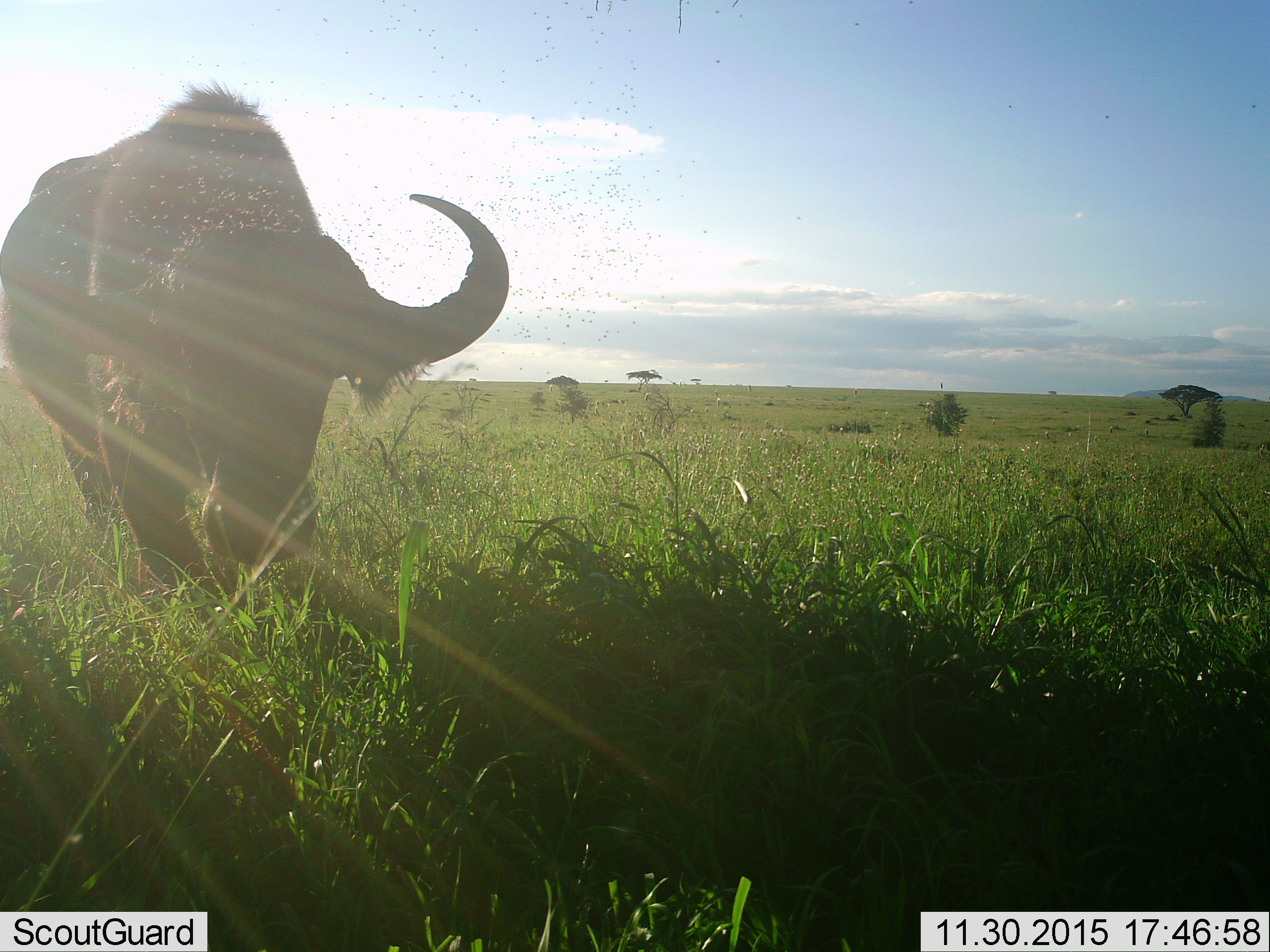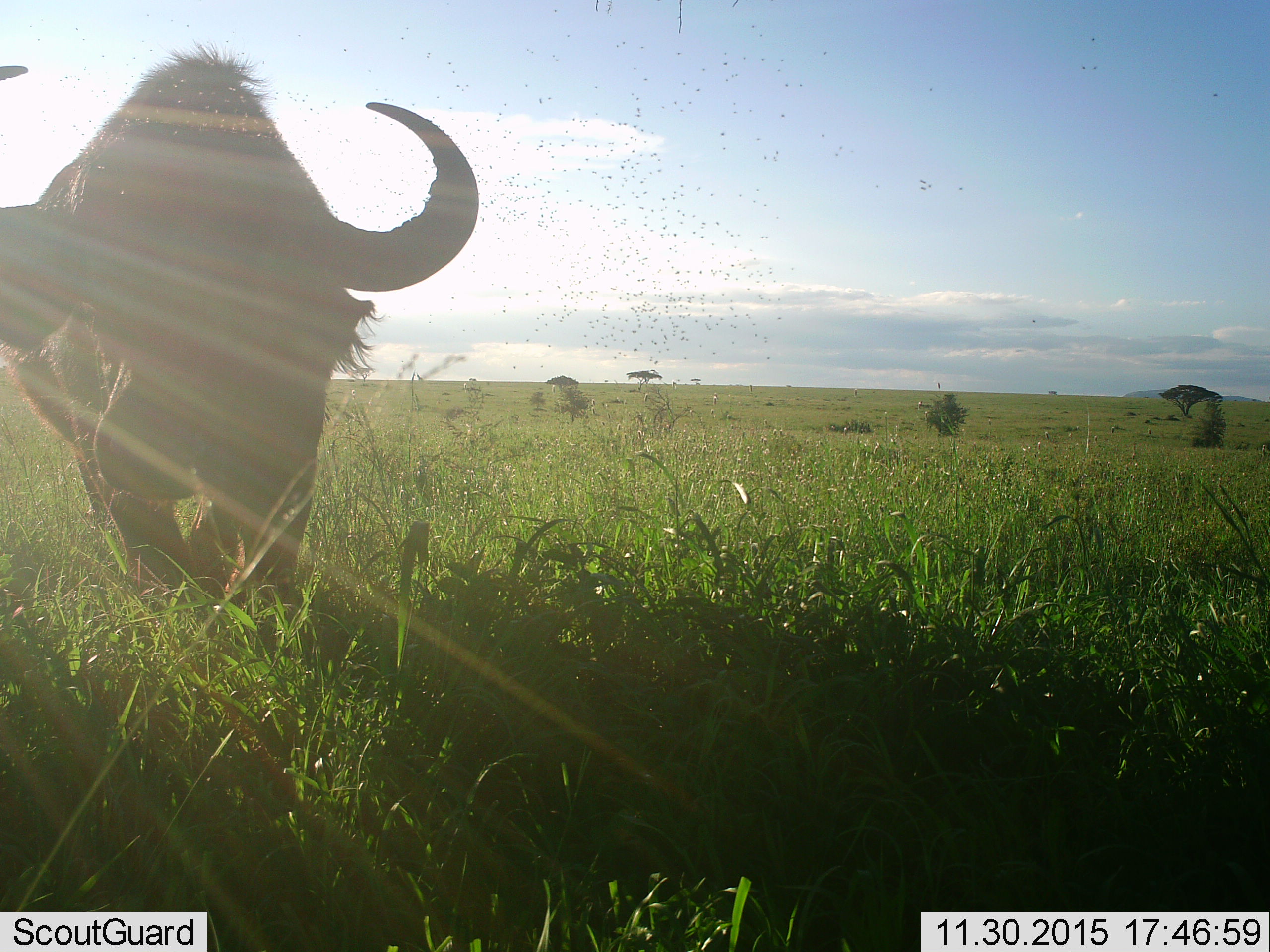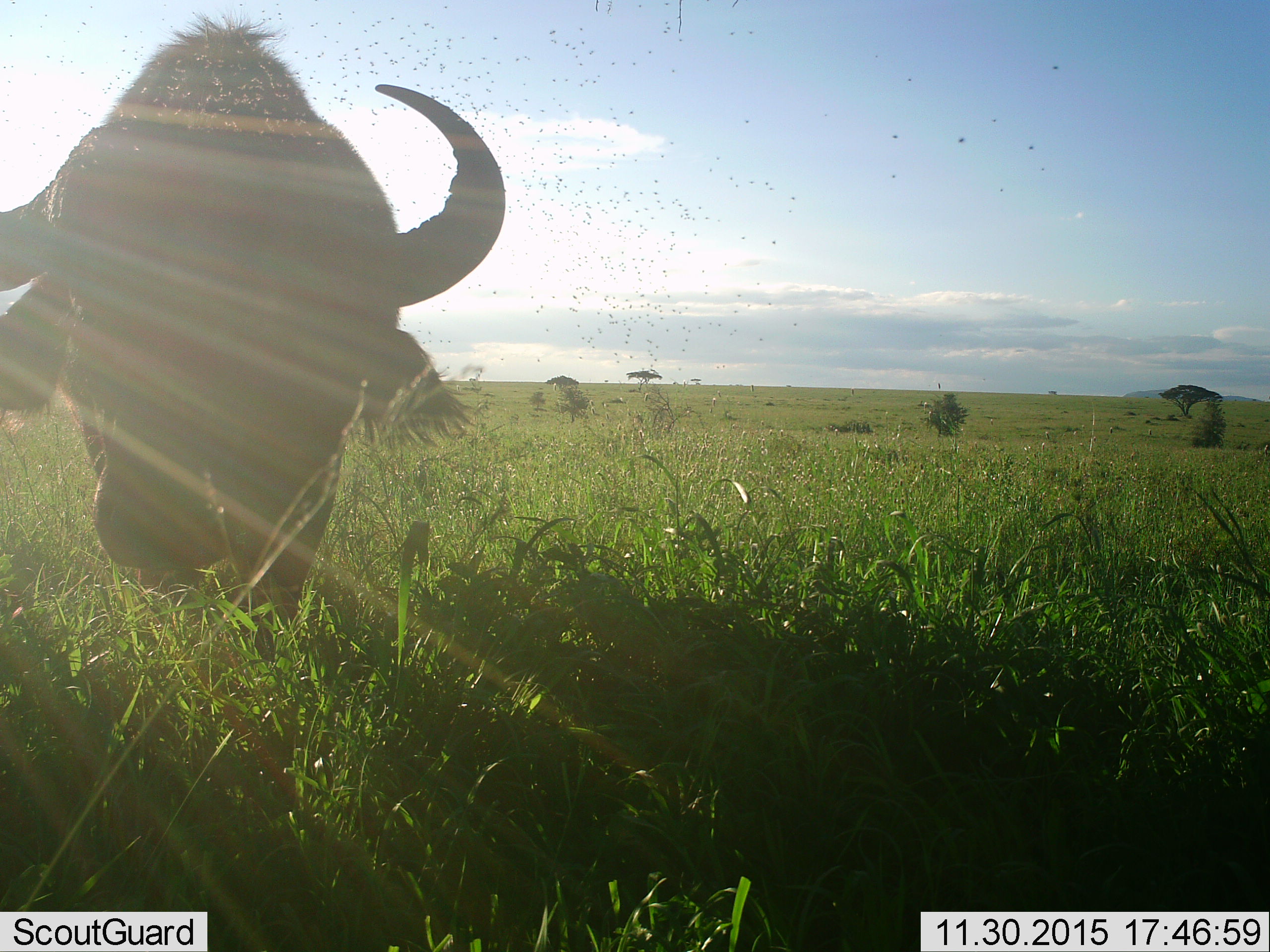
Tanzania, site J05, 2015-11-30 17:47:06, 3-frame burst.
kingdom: Animalia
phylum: Chordata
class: Mammalia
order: Artiodactyla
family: Bovidae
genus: Syncerus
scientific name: Syncerus caffer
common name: cape buffalo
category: buffalo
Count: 1.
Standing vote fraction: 10%.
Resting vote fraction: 0%.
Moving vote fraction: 70%.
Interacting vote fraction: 10%.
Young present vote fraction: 0%.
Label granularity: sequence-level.